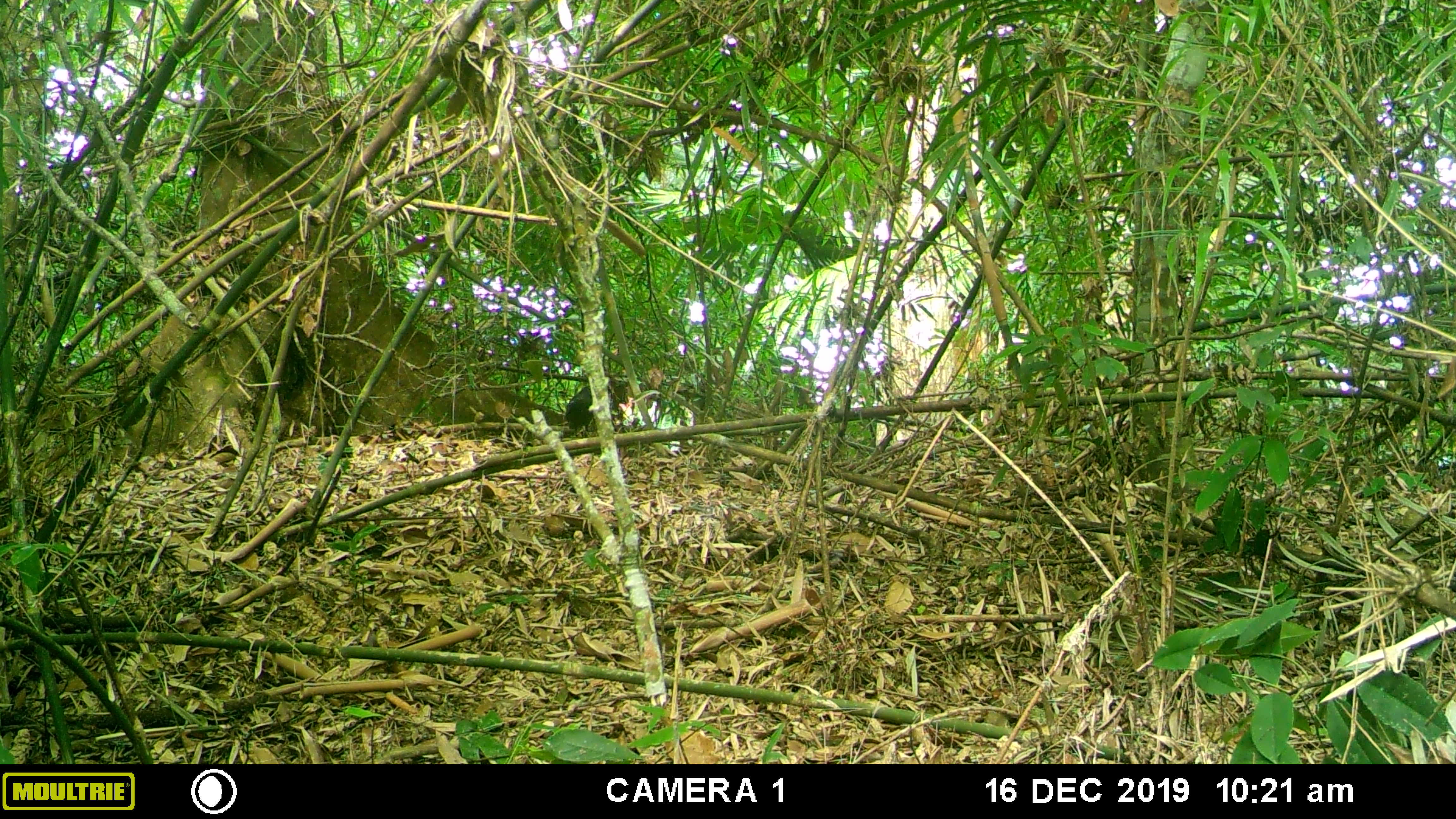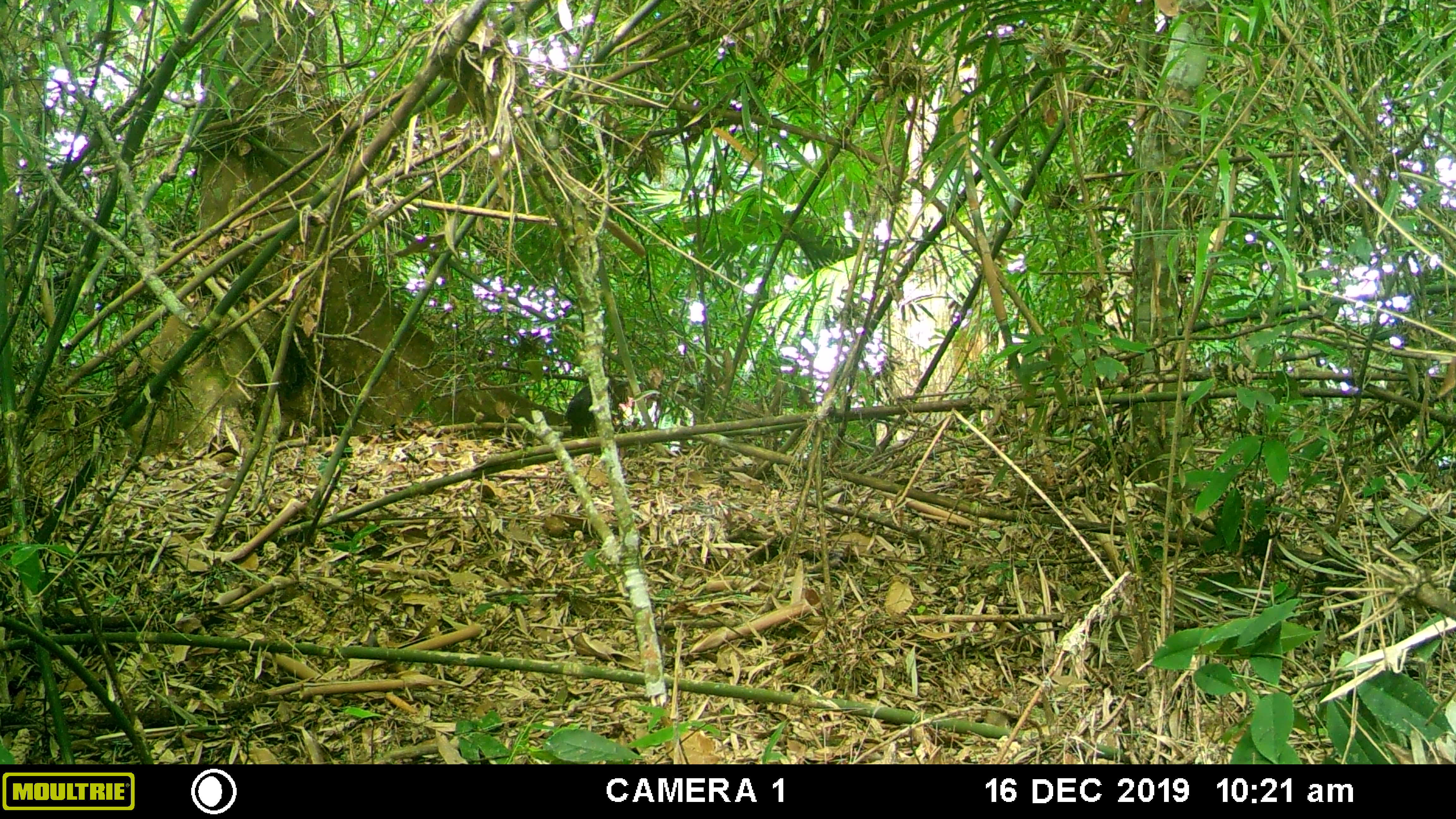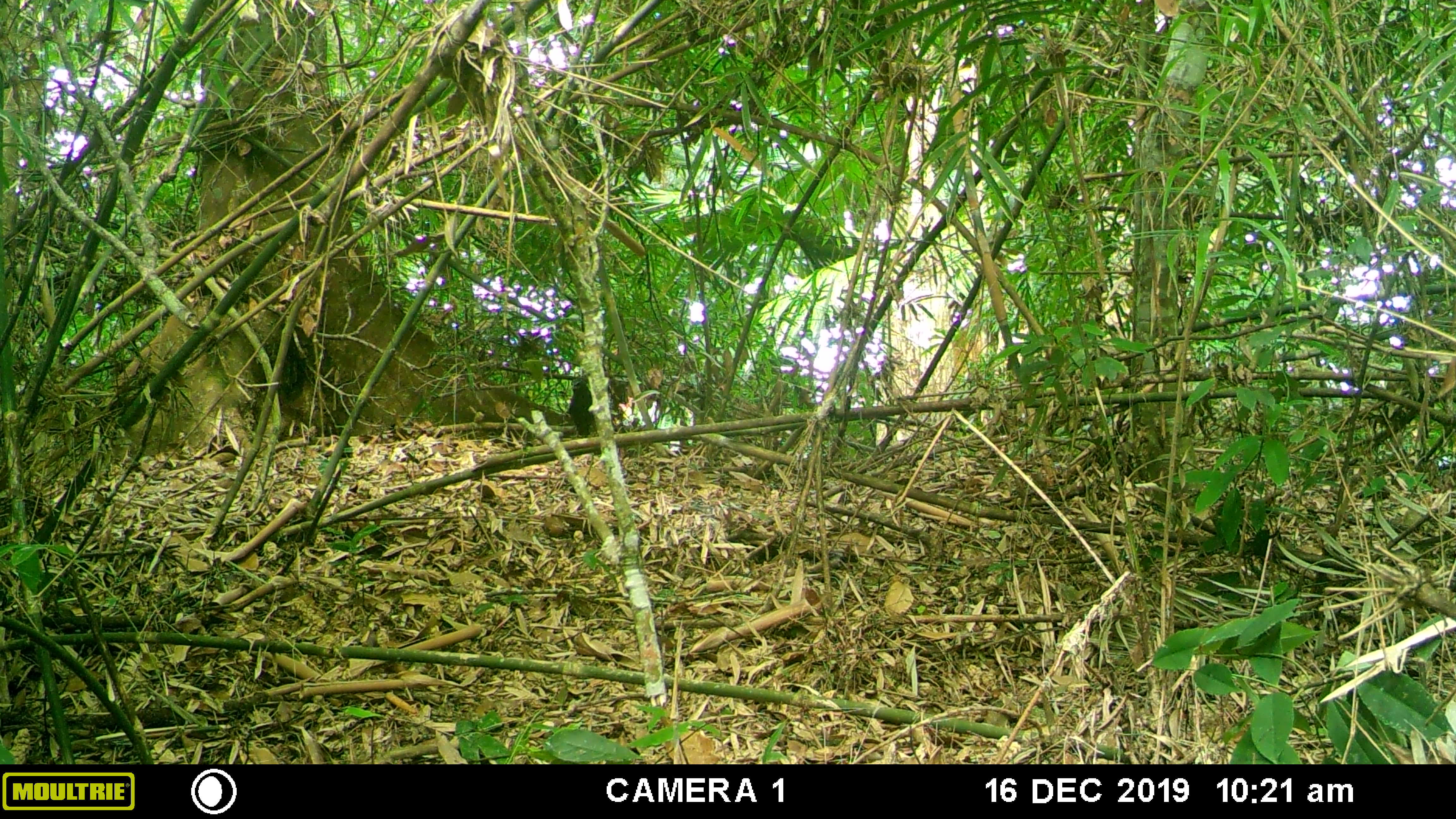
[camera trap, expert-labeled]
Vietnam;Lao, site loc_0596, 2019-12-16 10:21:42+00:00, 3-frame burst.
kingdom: Animalia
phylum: Chordata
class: Aves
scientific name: Aves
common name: bird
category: unidentified bird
Unidentified bird (bird) (Aves). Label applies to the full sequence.